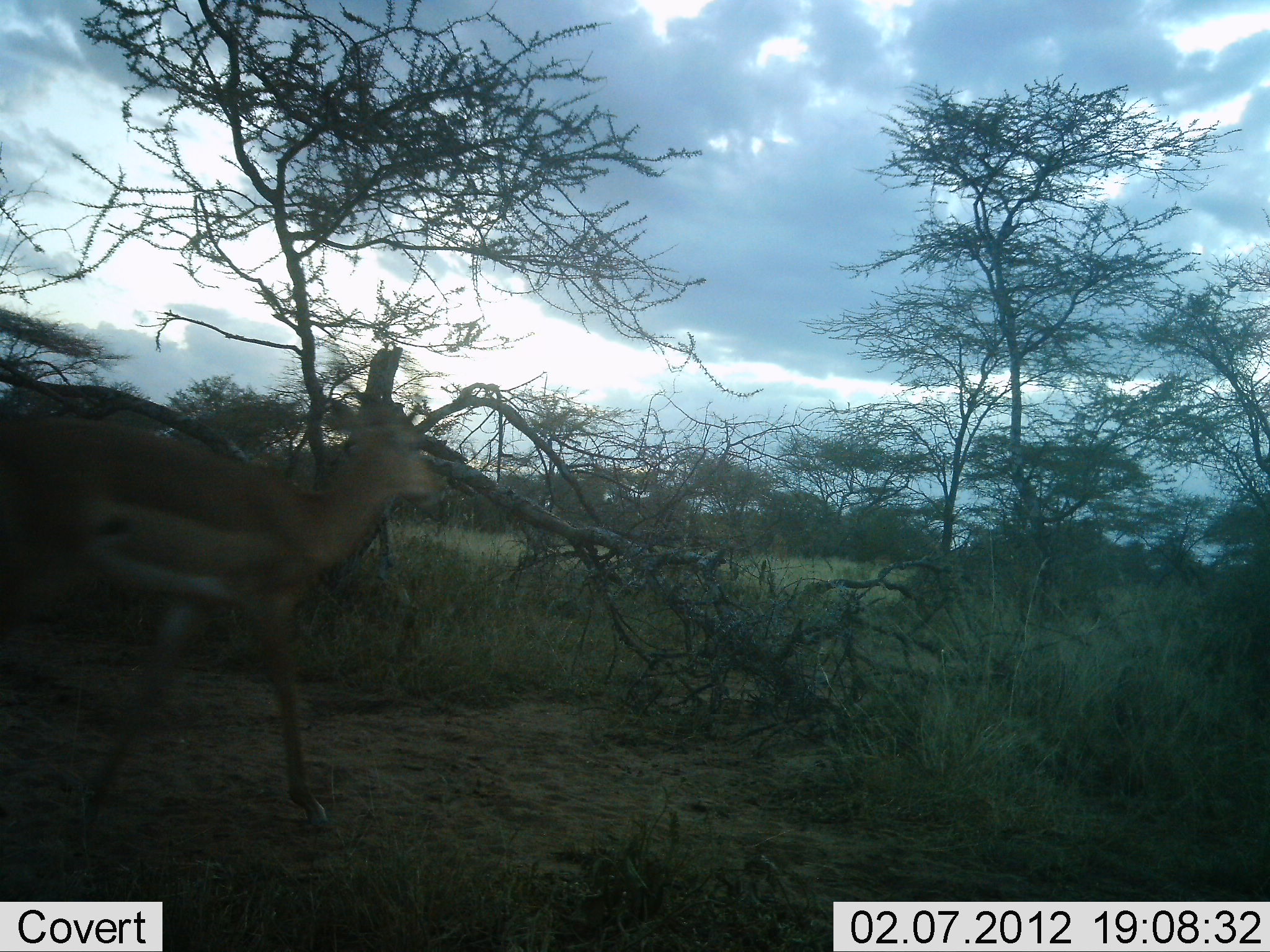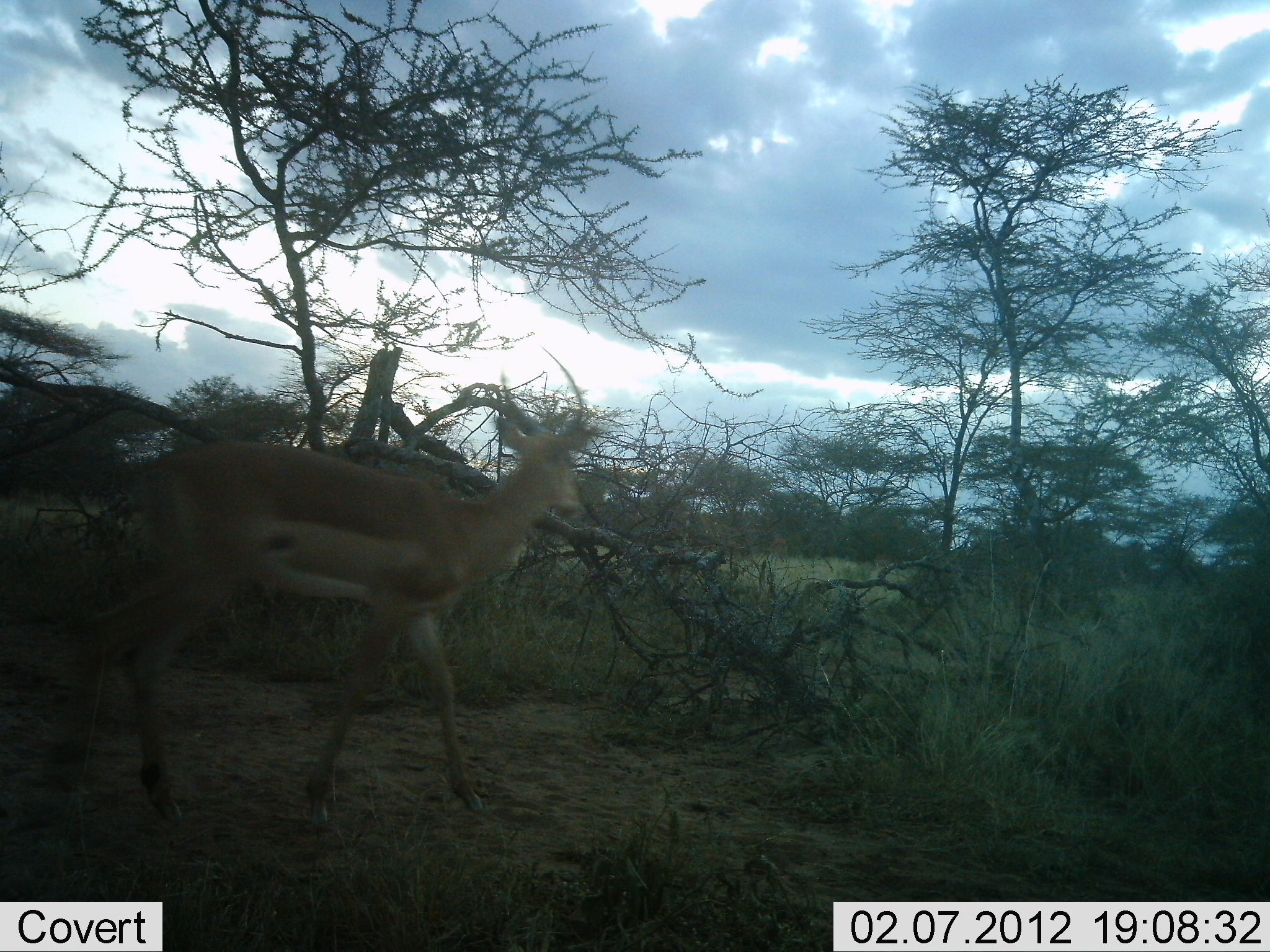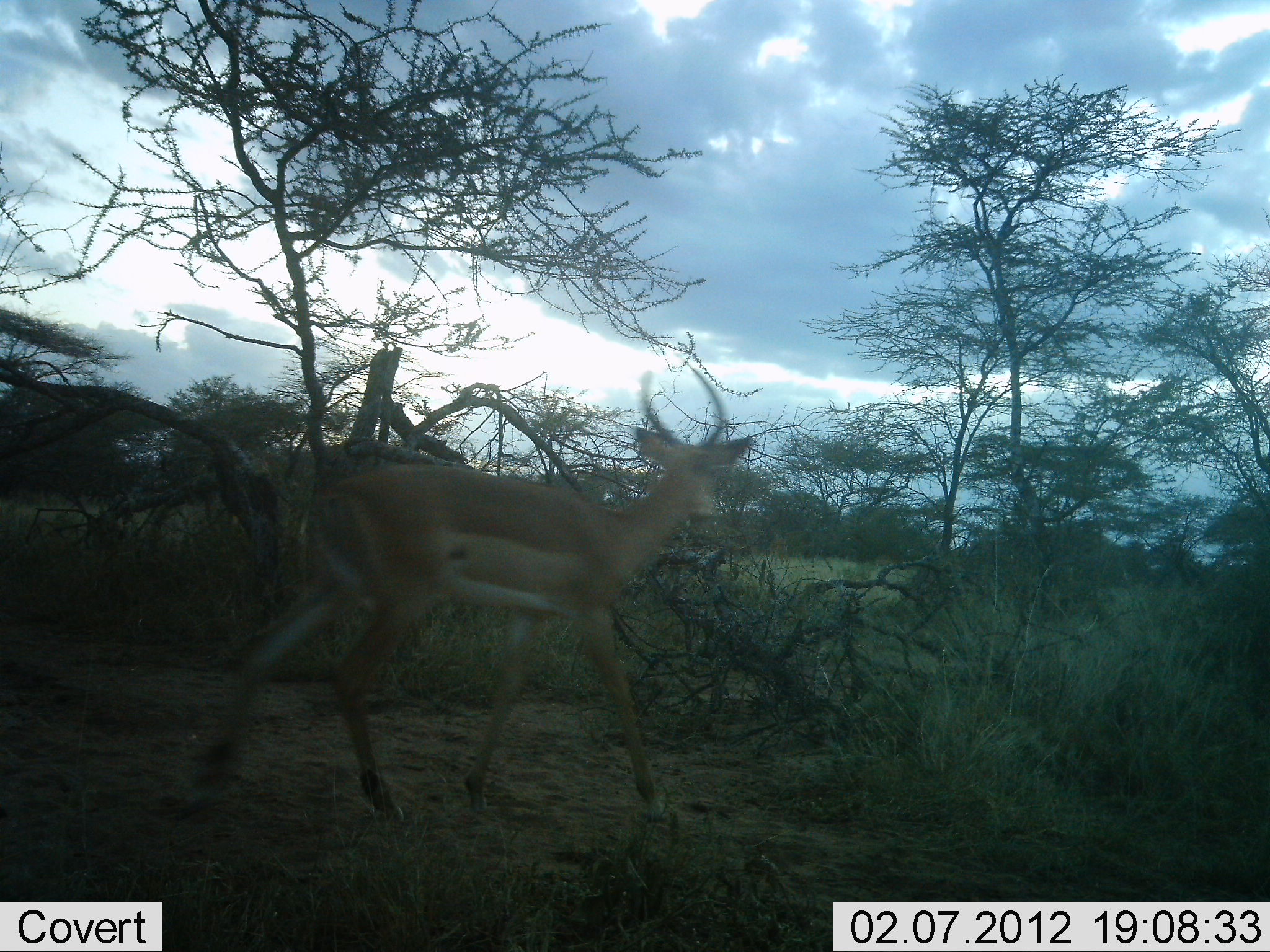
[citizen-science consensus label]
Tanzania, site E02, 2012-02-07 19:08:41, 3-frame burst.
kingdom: Animalia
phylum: Chordata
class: Mammalia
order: Artiodactyla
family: Bovidae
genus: Aepyceros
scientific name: Aepyceros melampus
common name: impala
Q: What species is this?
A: Impala (Aepyceros melampus).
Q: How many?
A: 1.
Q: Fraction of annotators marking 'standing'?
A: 6%.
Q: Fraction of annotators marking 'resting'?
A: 0%.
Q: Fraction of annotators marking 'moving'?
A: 100%.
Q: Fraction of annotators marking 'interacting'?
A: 0%.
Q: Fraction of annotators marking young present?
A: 0%.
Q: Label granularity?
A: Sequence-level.